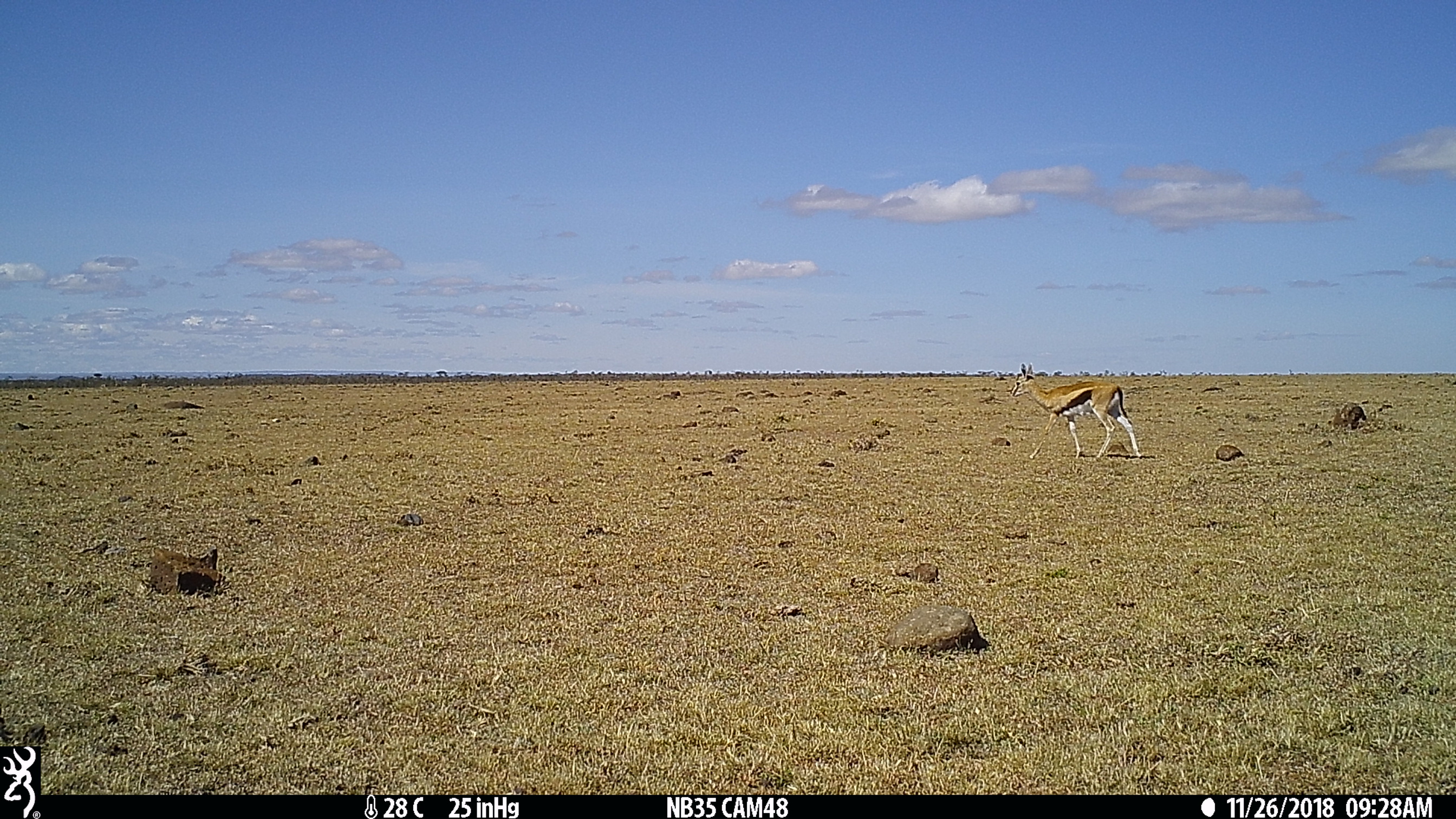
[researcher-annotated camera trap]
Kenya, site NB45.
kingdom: Animalia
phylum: Chordata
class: Mammalia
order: Artiodactyla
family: Bovidae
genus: Eudorcas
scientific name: Eudorcas thomsonii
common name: thomon's gazelle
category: gazelle thomsons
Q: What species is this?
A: Gazelle thomsons (thomon's gazelle) (Eudorcas thomsonii).